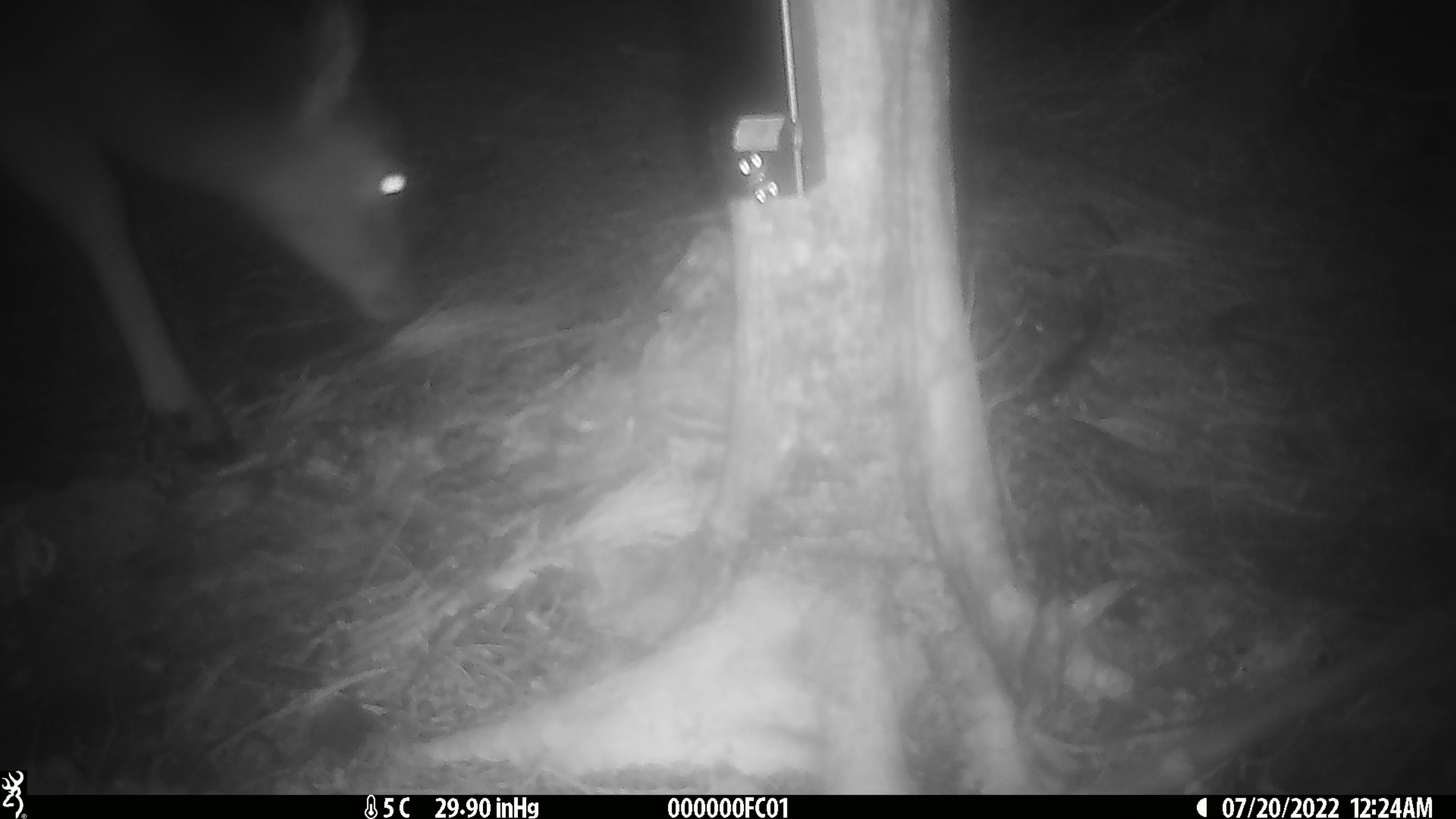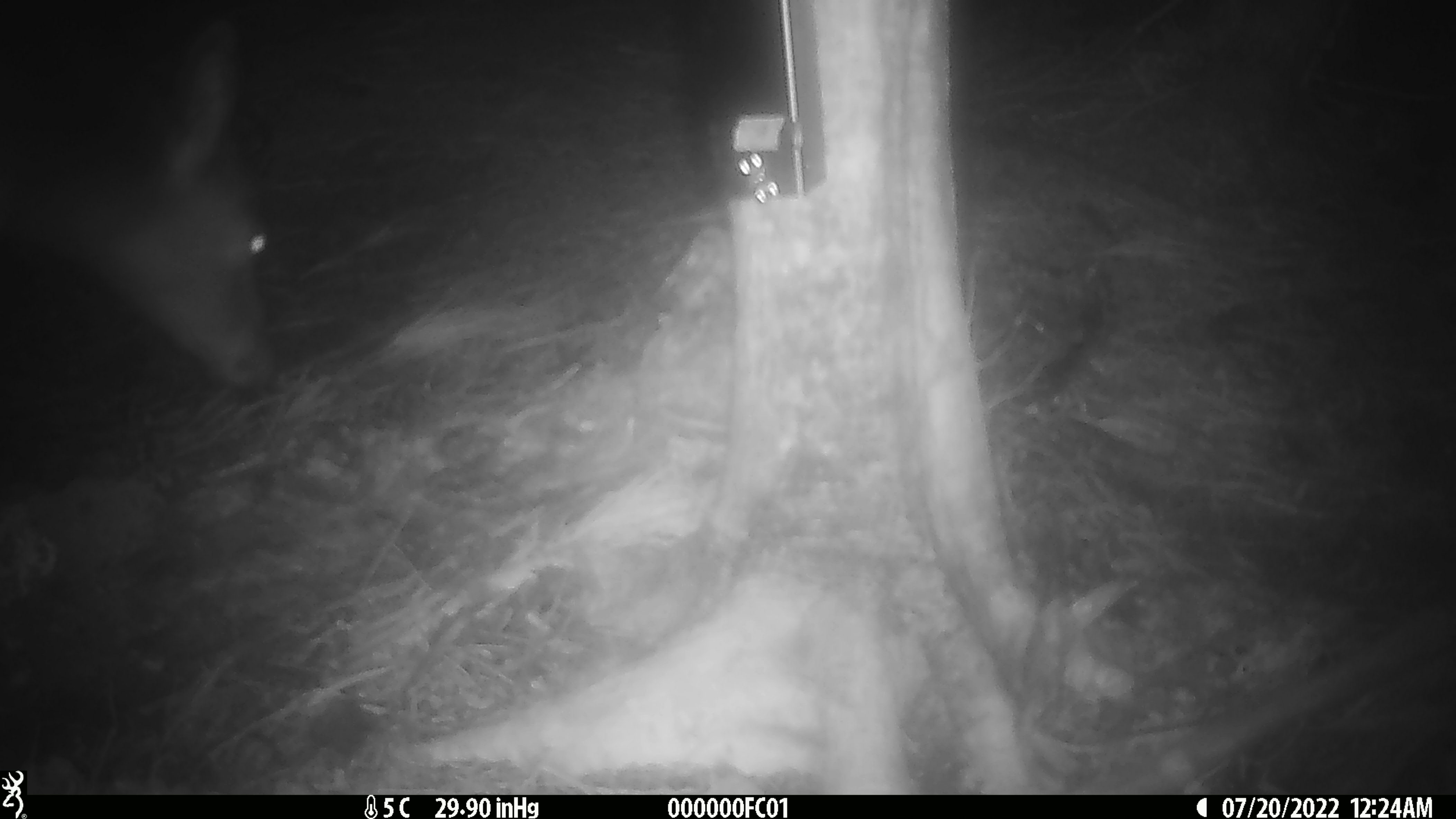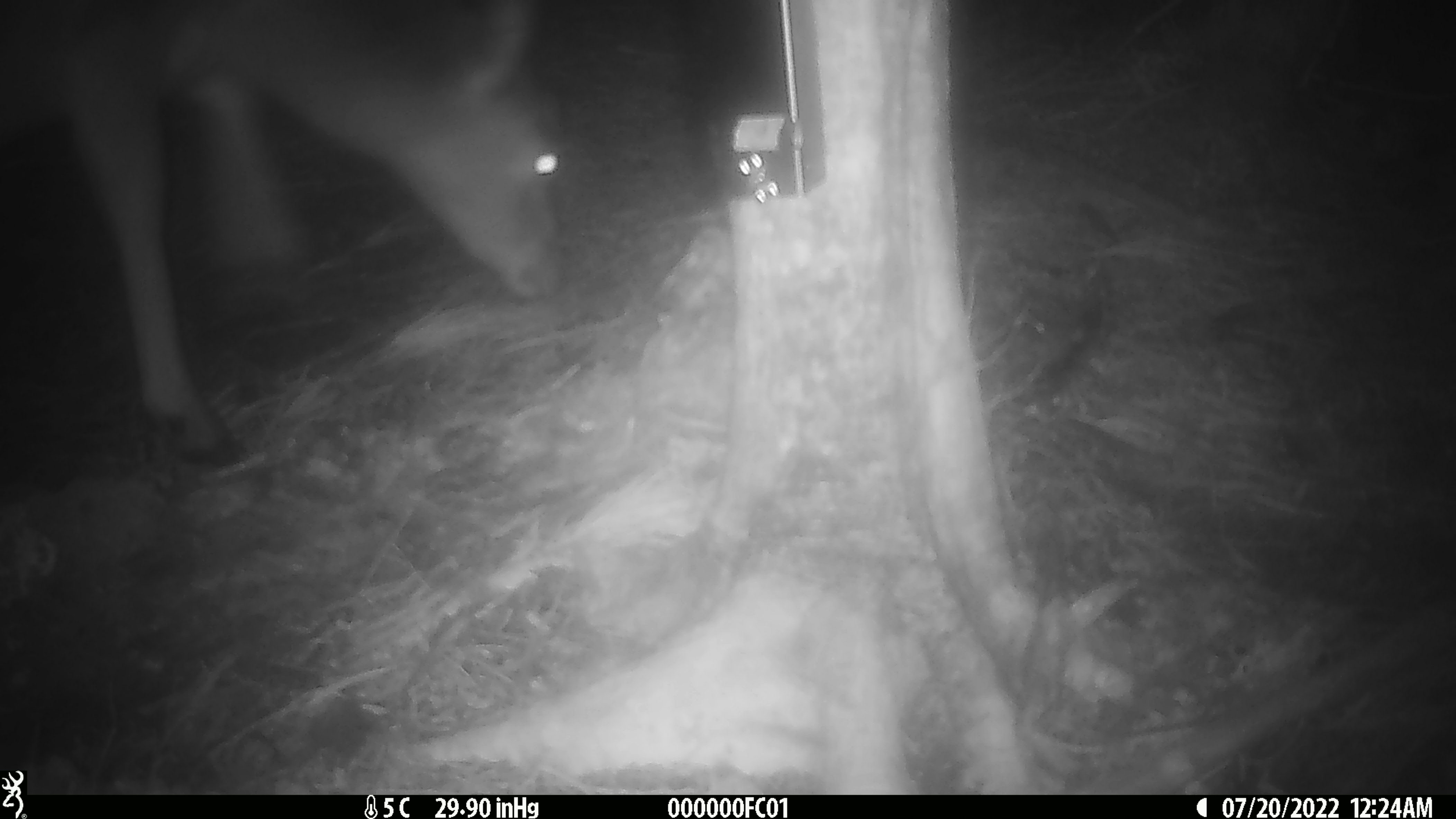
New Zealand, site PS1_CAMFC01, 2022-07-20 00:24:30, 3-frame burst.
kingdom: Animalia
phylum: Chordata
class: Mammalia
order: Artiodactyla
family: Cervidae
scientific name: Cervidae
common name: deer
Deer (Cervidae).